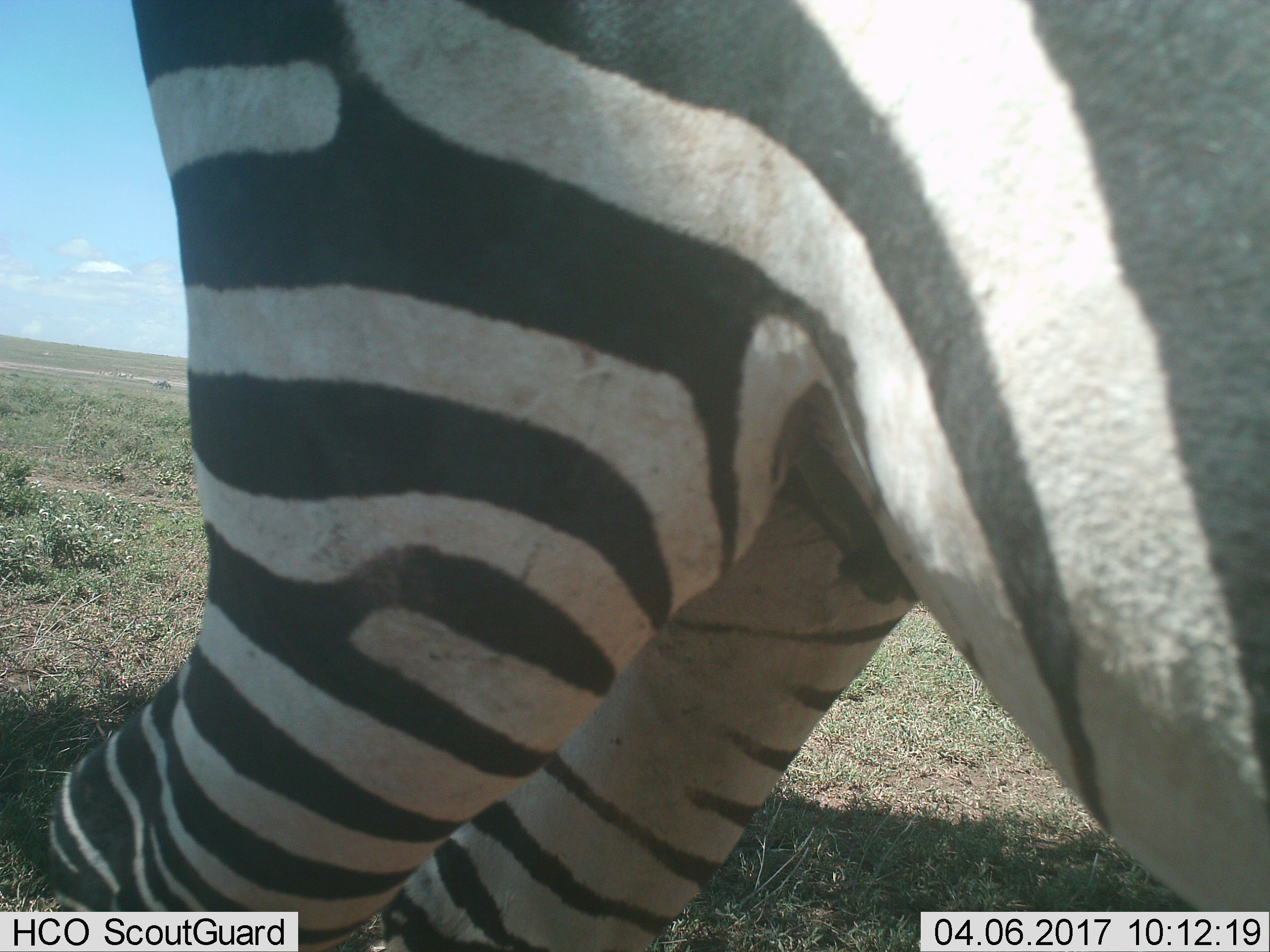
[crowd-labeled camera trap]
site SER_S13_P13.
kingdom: Animalia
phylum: Chordata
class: Mammalia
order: Perissodactyla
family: Equidae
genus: Equus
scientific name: Equus quagga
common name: plains zebra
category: zebraplains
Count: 1.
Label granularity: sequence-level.